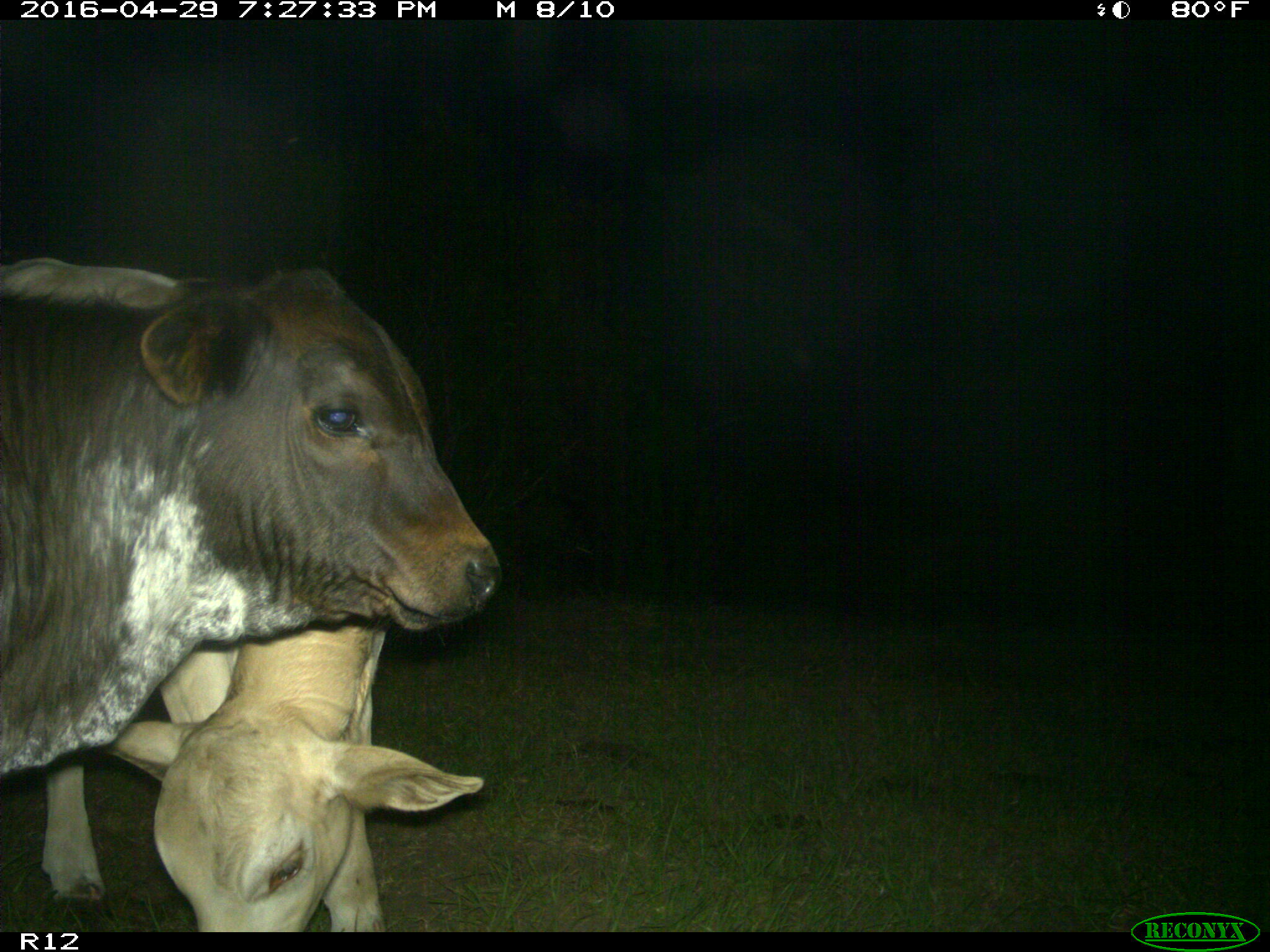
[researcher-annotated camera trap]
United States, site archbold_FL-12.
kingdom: Animalia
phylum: Chordata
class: Mammalia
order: Artiodactyla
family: Bovidae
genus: Bos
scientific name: Bos taurus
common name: domestic cow